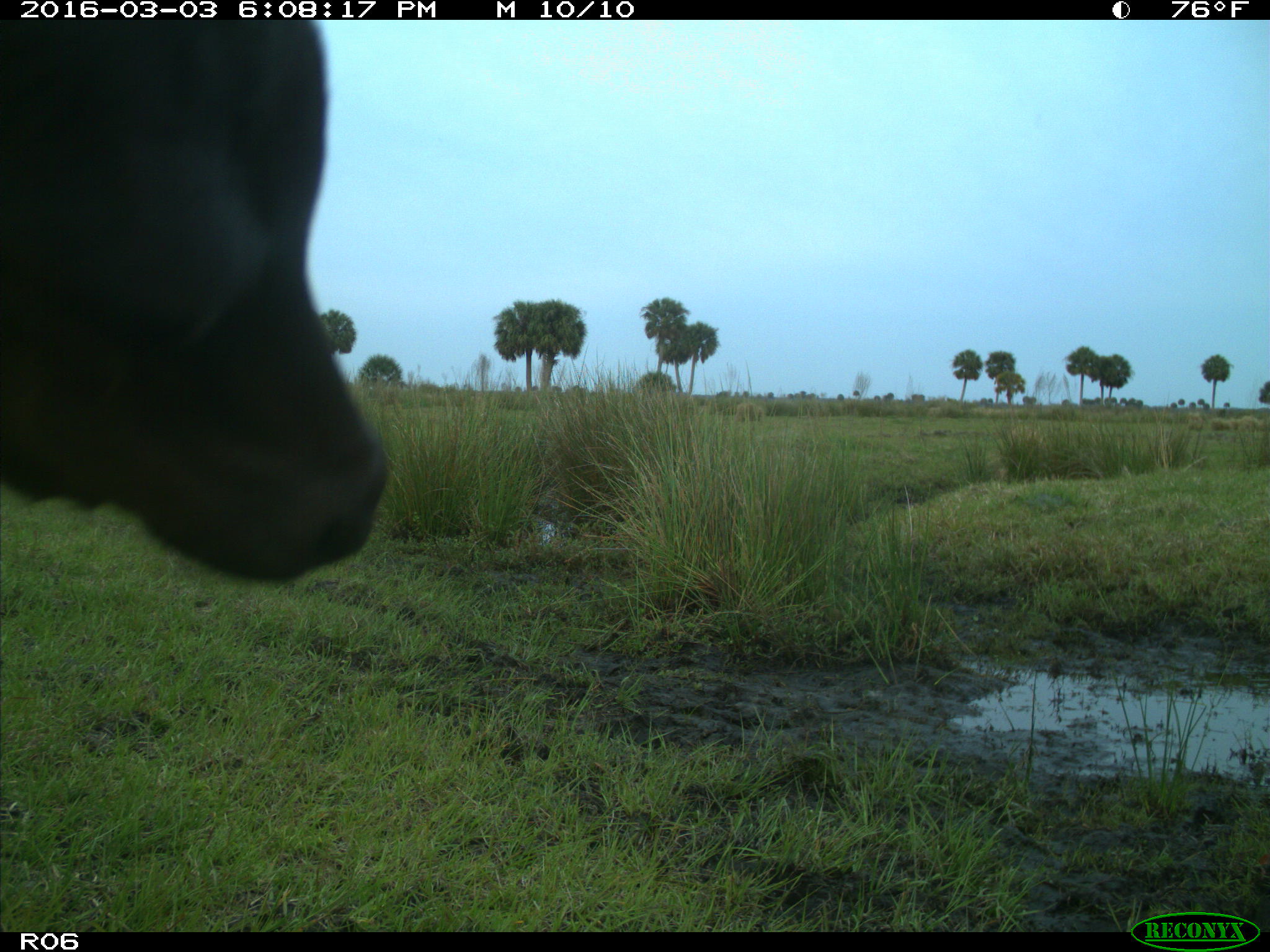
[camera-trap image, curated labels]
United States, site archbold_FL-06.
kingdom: Animalia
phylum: Chordata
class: Mammalia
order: Artiodactyla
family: Bovidae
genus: Bos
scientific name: Bos taurus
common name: domestic cow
Bos taurus (domestic cow).